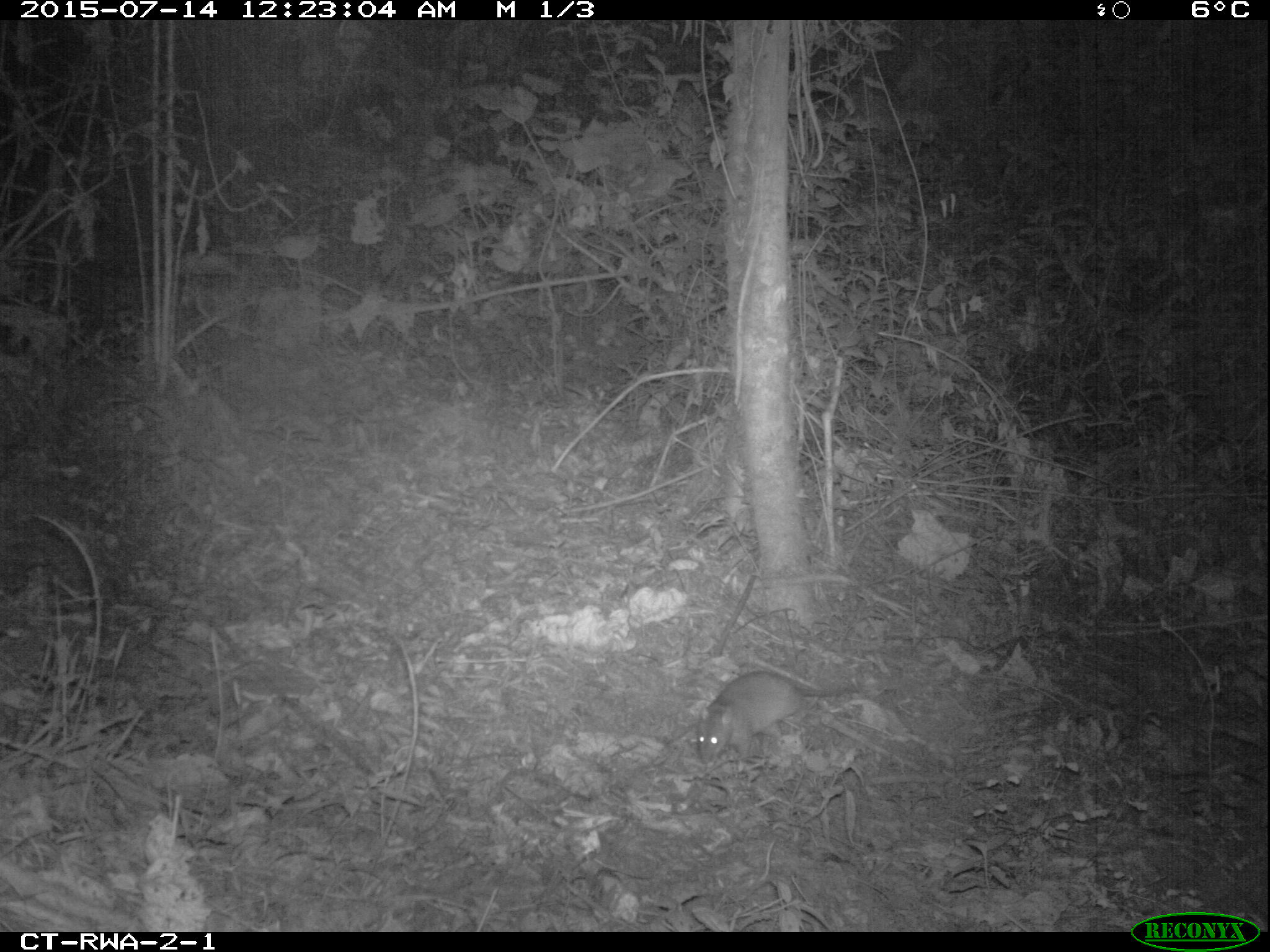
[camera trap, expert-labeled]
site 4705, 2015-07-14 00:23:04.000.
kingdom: Animalia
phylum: Chordata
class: Mammalia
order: Rodentia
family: Nesomyidae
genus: Cricetomys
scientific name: Cricetomys gambianus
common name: african giant pouched rat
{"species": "Cricetomys gambianus (african giant pouched rat)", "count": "1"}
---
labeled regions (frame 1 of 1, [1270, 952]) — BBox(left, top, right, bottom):
cricetomys gambianus: BBox(694, 669, 860, 765)